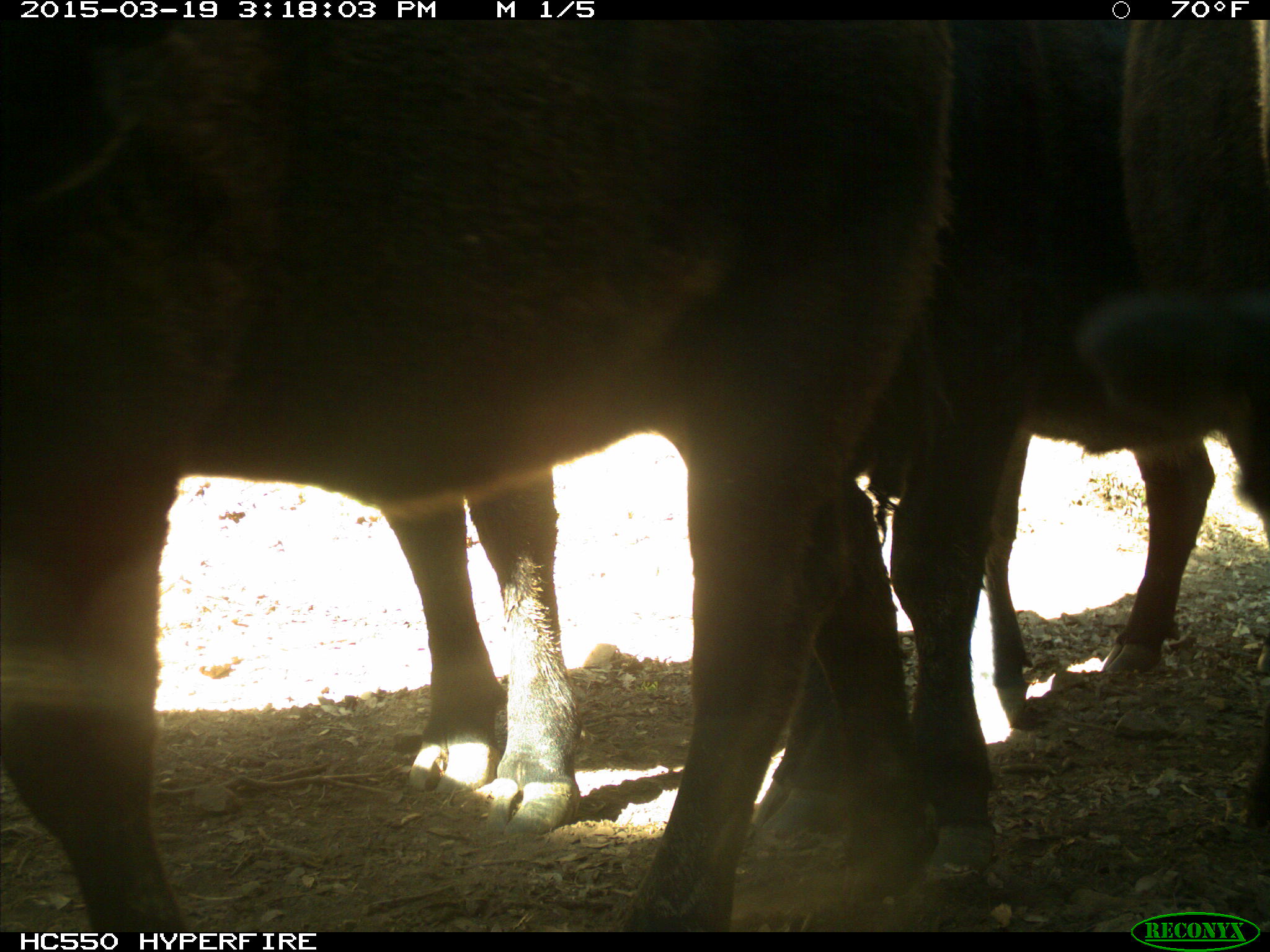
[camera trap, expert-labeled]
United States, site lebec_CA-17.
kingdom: Animalia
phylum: Chordata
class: Mammalia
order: Artiodactyla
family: Bovidae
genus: Bos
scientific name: Bos taurus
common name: domestic cow